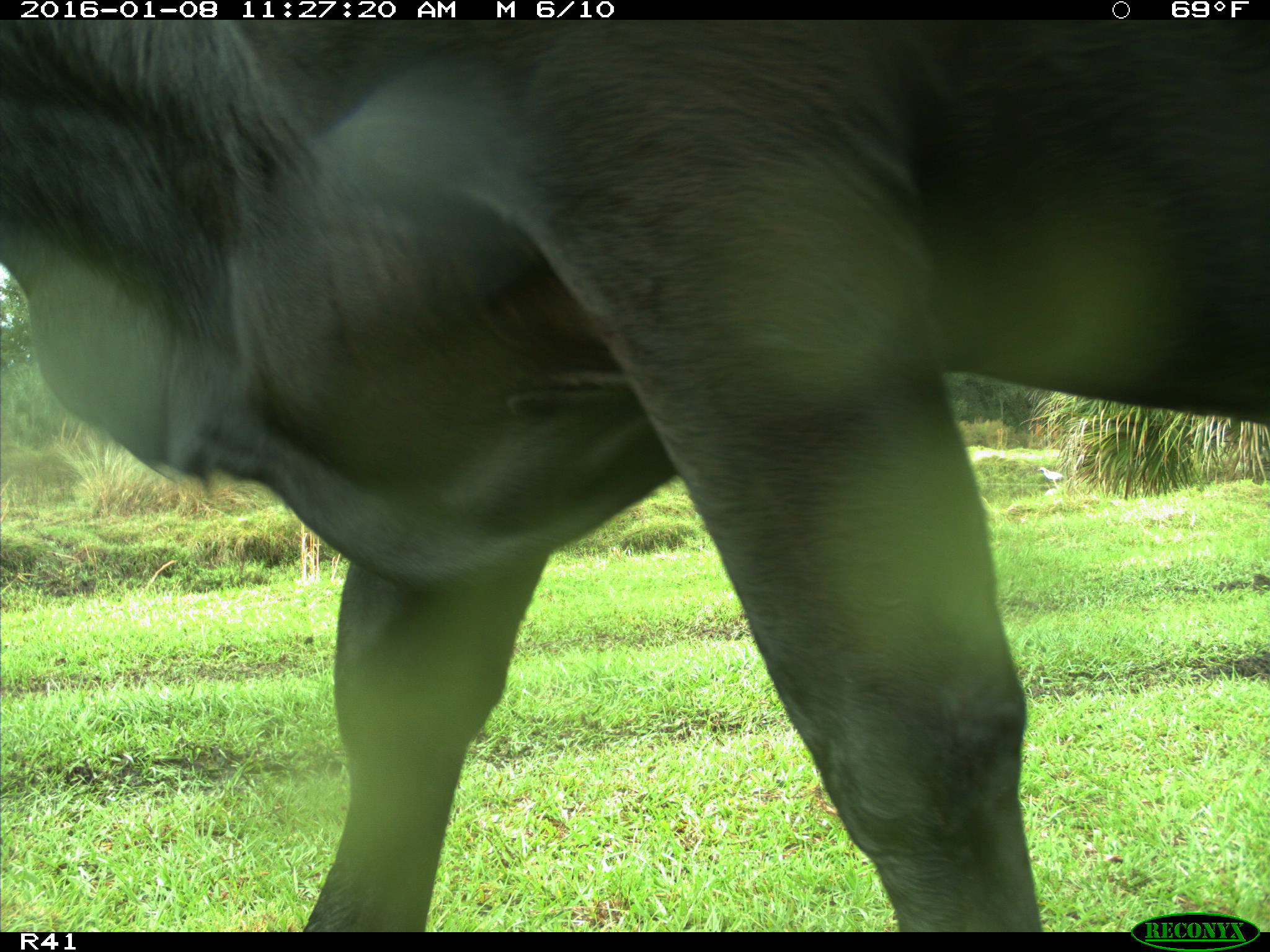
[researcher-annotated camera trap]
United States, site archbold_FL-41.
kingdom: Animalia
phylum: Chordata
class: Mammalia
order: Artiodactyla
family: Bovidae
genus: Bos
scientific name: Bos taurus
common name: domestic cow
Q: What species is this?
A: Bos taurus (domestic cow).